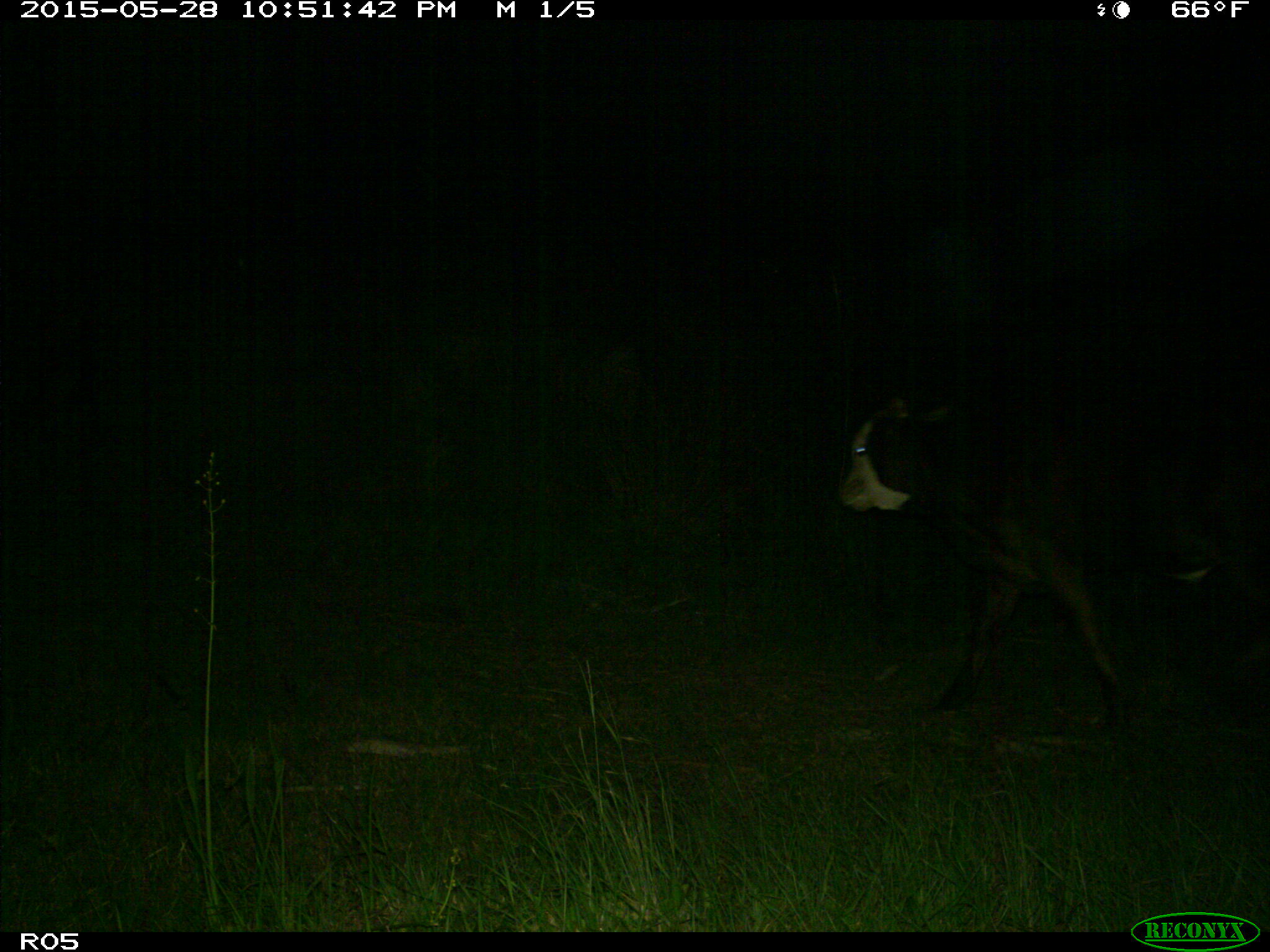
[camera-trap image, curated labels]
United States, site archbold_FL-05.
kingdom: Animalia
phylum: Chordata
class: Mammalia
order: Artiodactyla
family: Bovidae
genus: Bos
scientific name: Bos taurus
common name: domestic cow